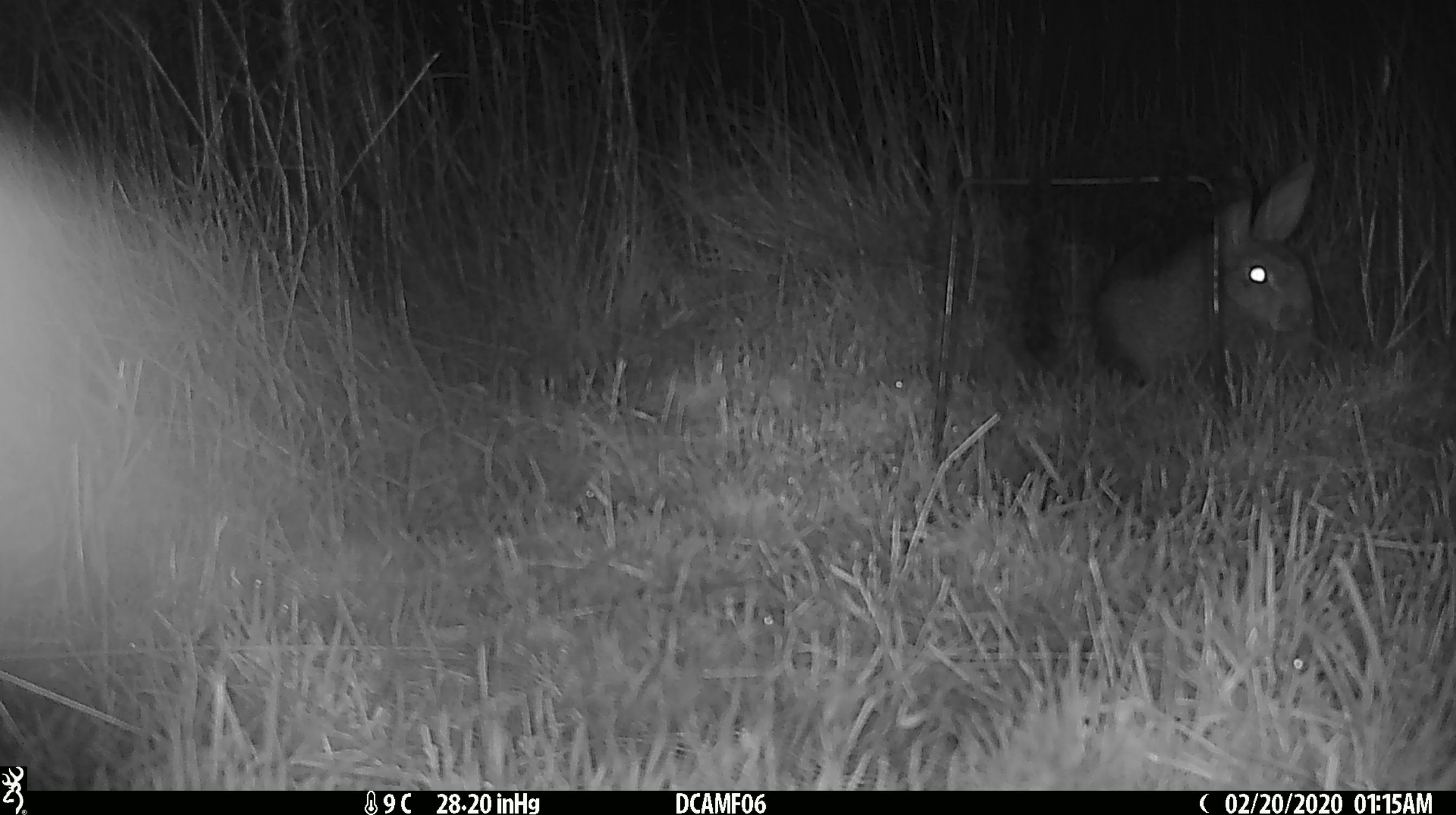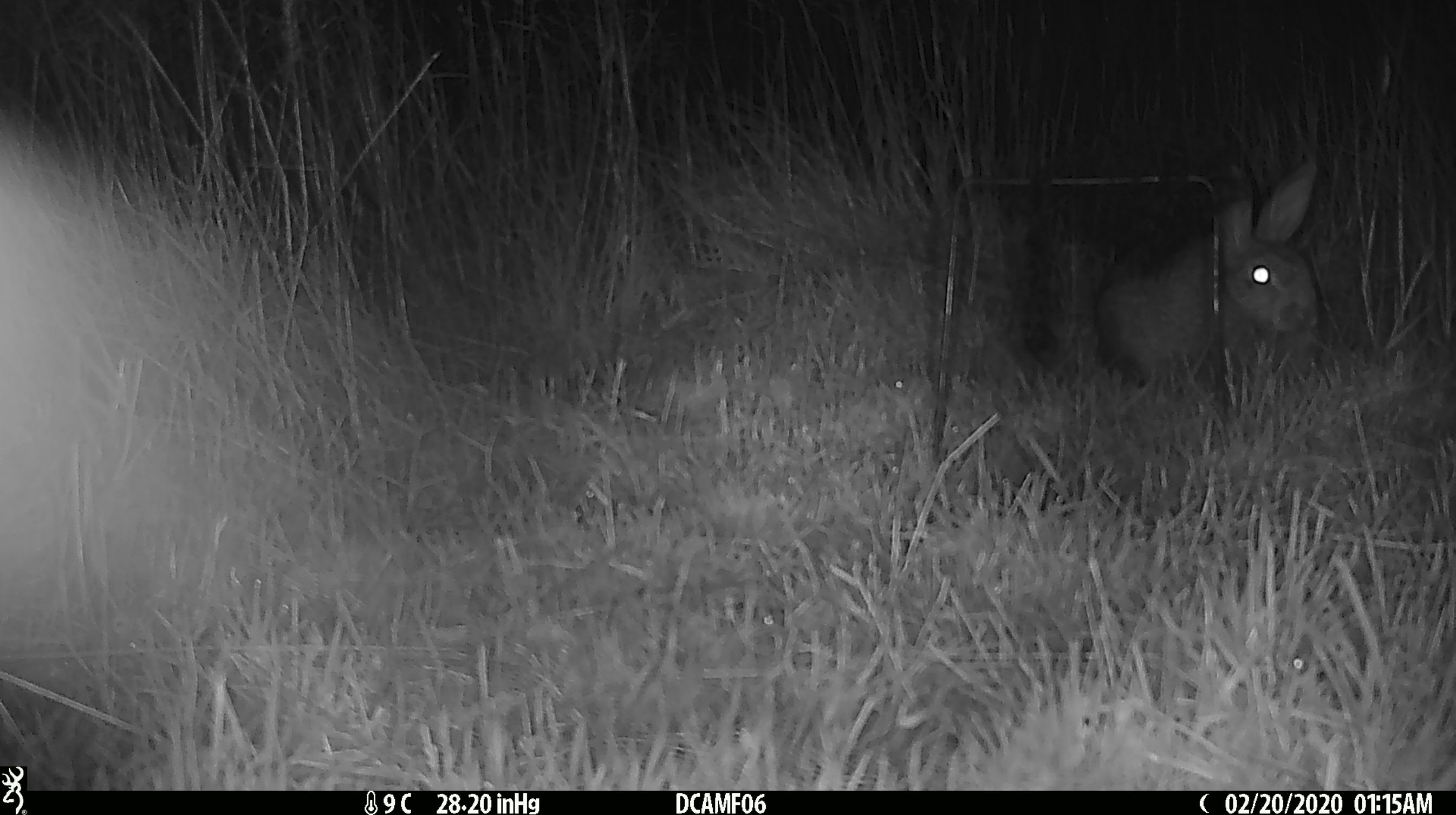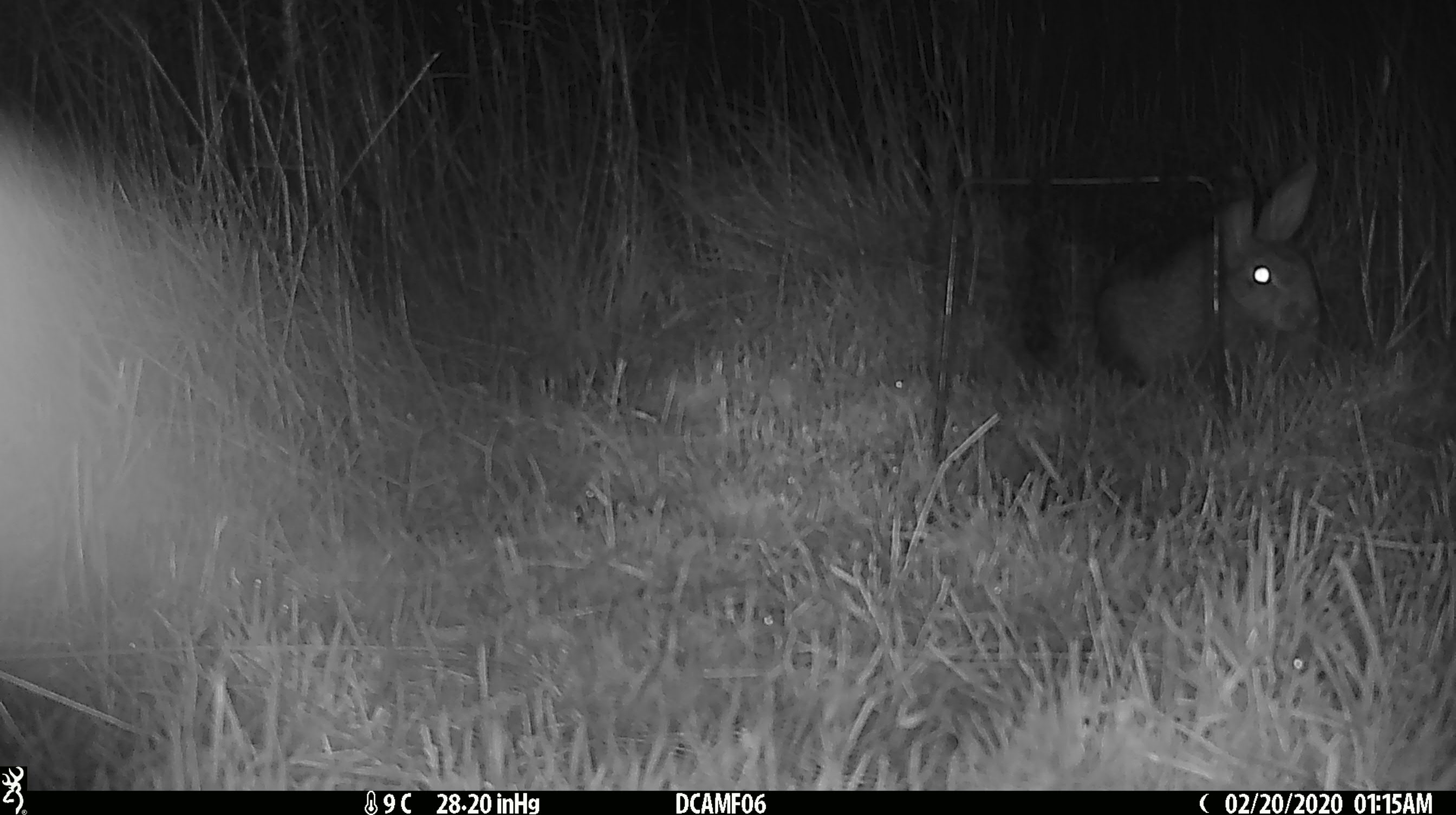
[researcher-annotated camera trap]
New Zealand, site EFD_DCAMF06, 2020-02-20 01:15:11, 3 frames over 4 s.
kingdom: Animalia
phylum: Chordata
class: Mammalia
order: Lagomorpha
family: Leporidae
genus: Oryctolagus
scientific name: Oryctolagus cuniculus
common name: european rabbit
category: rabbit